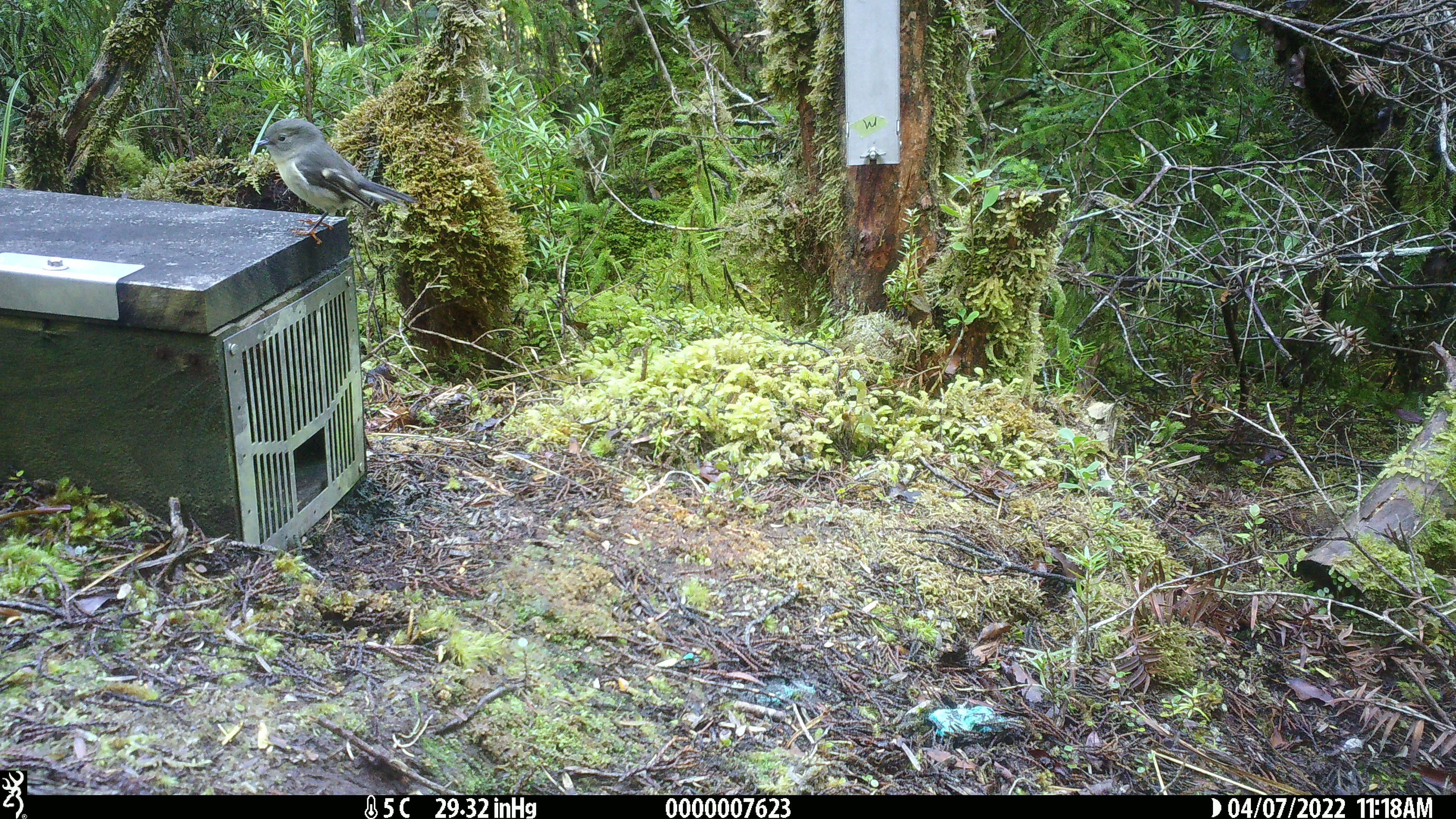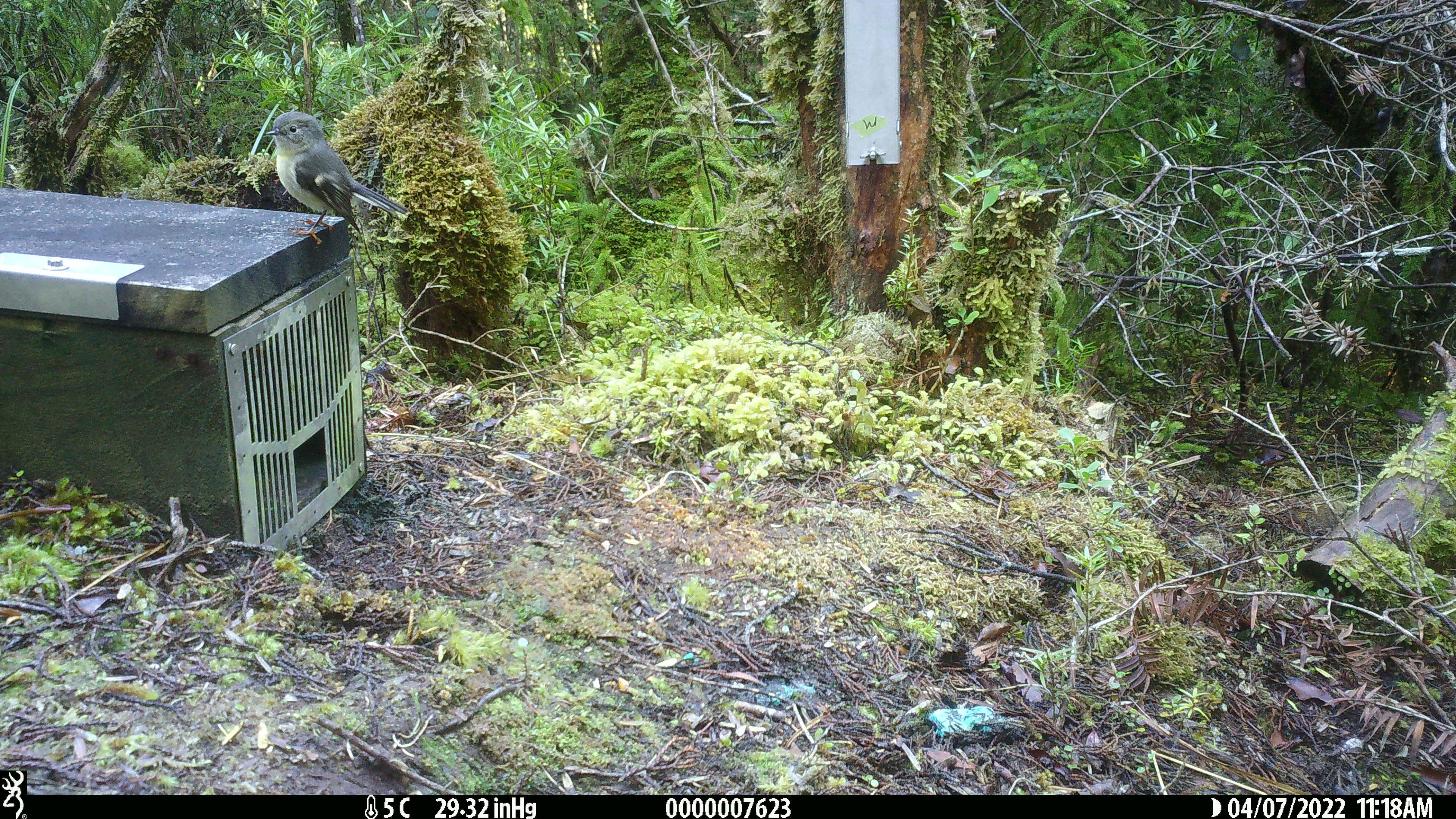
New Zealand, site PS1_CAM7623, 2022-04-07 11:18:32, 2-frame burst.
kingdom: Animalia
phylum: Chordata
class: Aves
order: Passeriformes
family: Petroicidae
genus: Petroica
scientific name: Petroica macrocephala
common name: tomtit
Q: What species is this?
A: Tomtit (Petroica macrocephala).